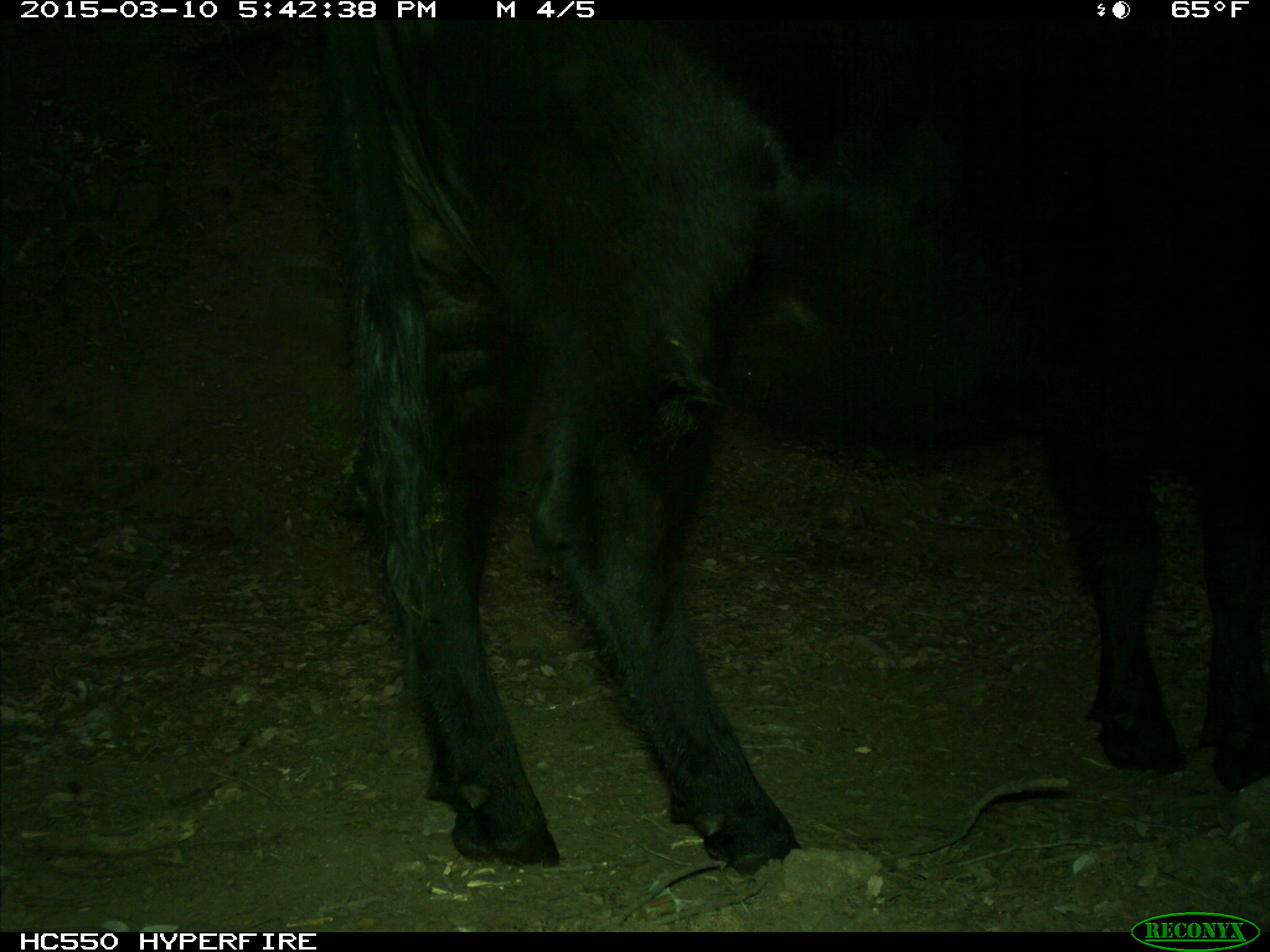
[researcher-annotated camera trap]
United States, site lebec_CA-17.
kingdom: Animalia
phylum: Chordata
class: Mammalia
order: Artiodactyla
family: Bovidae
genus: Bos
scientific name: Bos taurus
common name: domestic cow